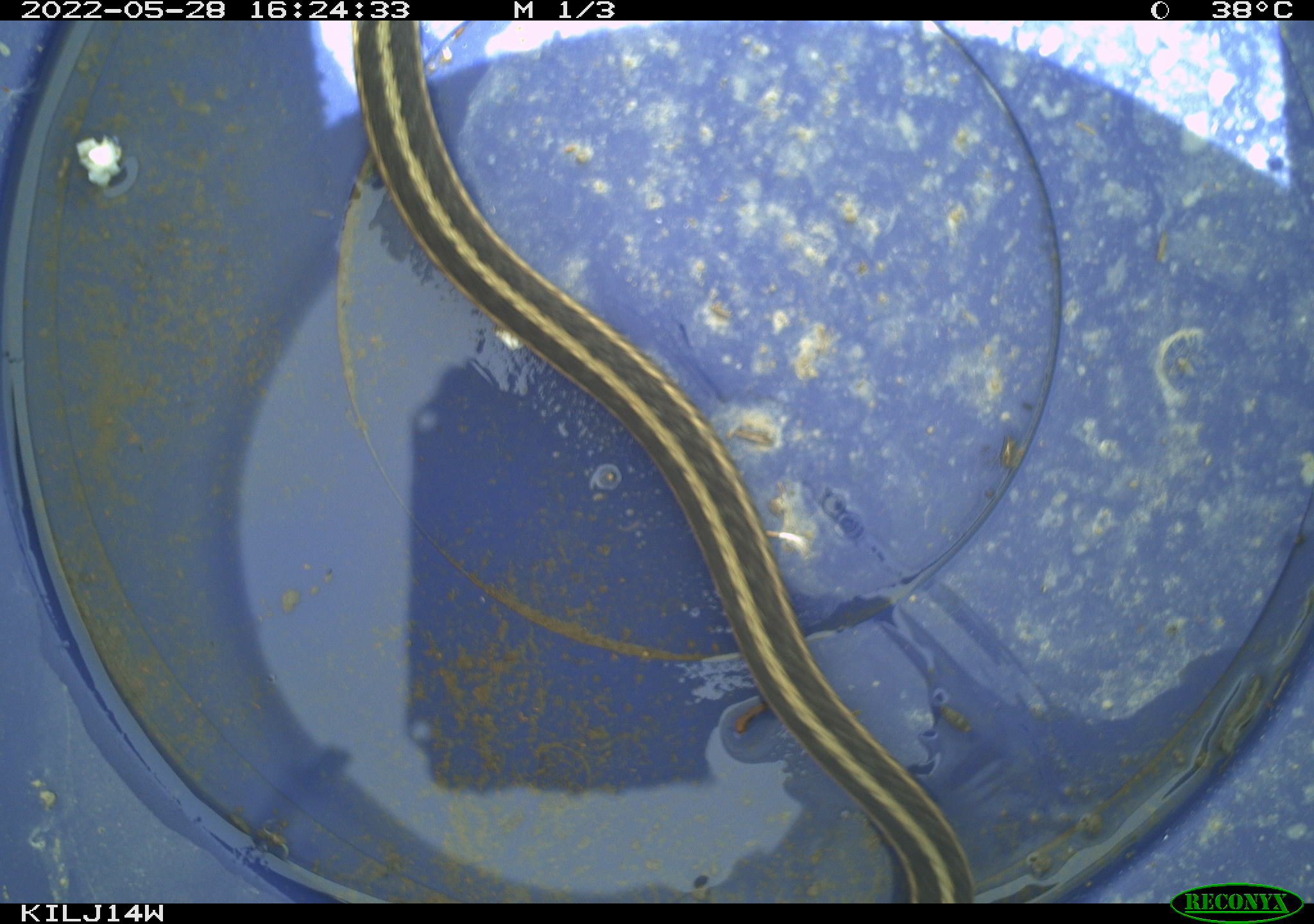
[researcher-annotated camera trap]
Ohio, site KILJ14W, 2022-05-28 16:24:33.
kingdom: Animalia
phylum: Chordata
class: Reptilia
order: Squamata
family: Colubridae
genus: Thamnophis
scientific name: Thamnophis sirtalis sirtalis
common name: eastern gartersnake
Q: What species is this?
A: Eastern gartersnake (Thamnophis sirtalis sirtalis).